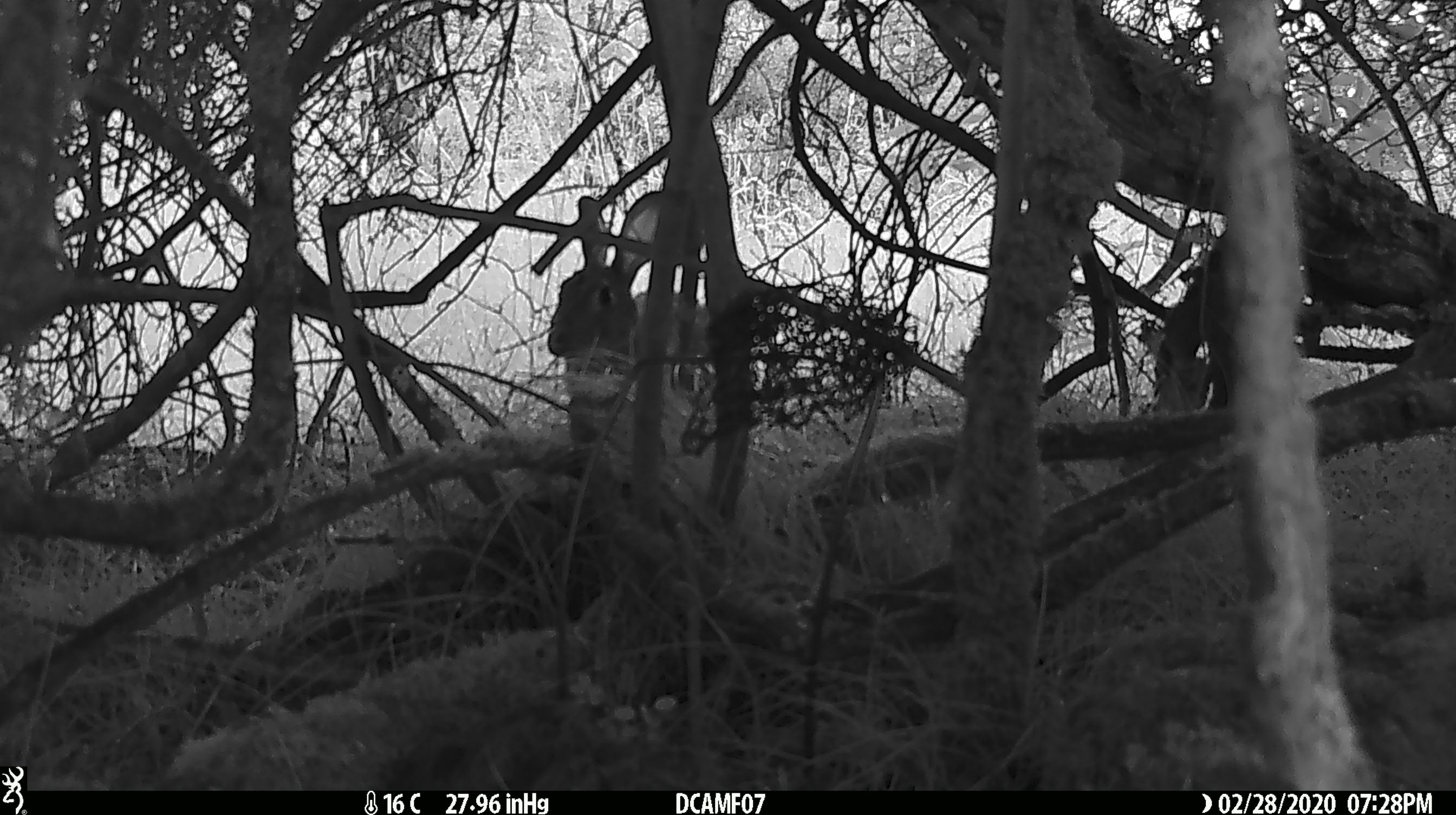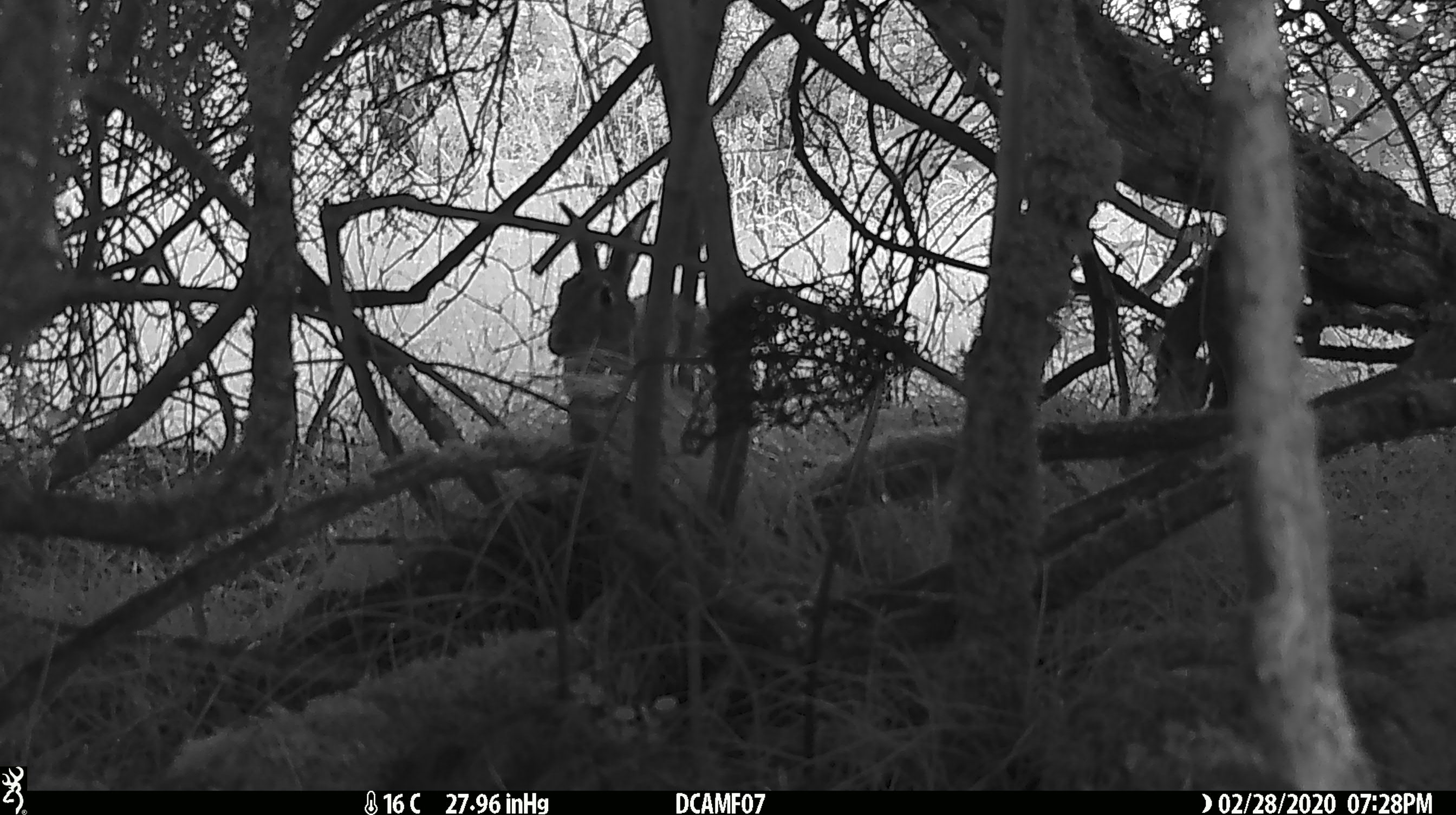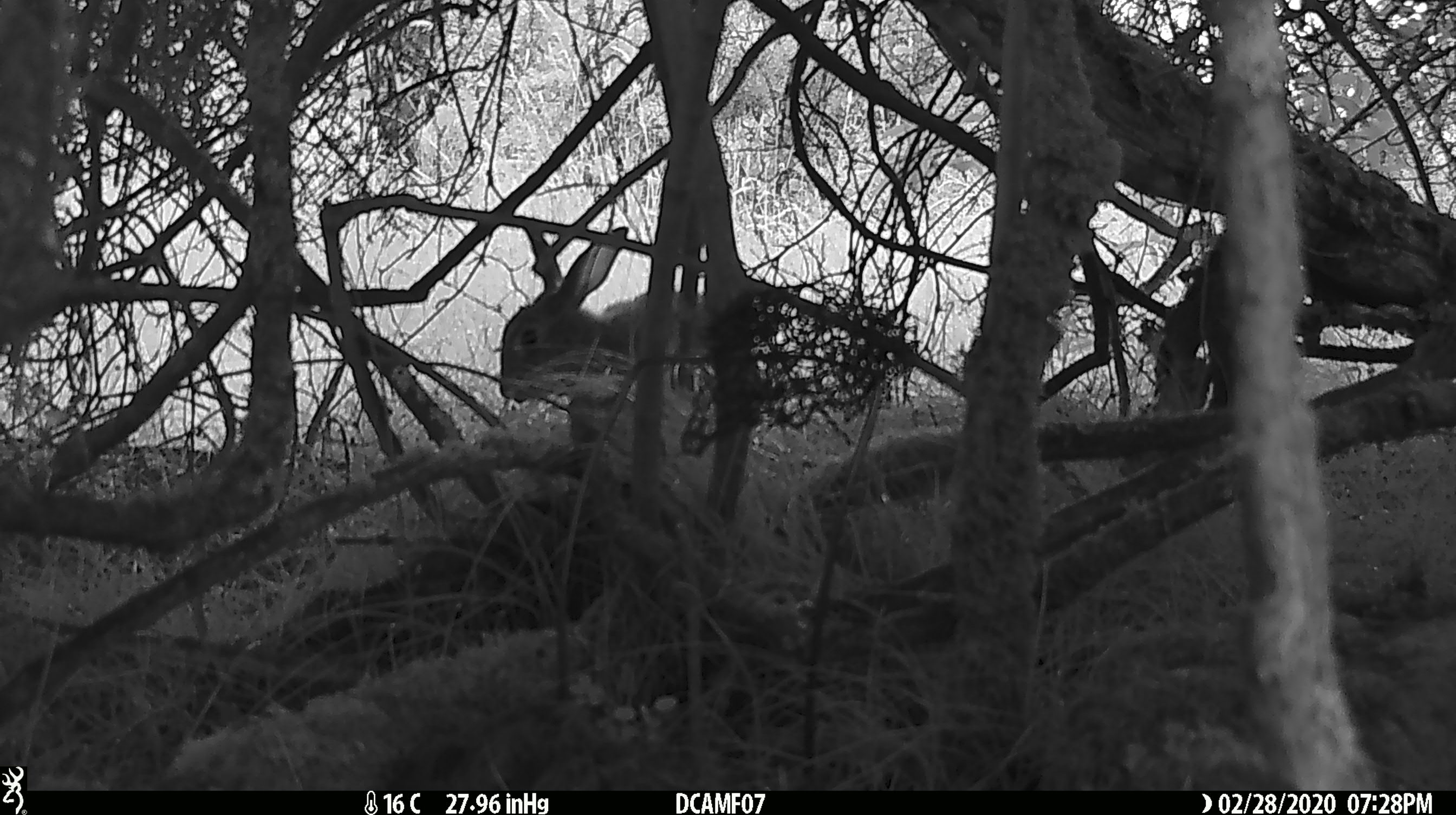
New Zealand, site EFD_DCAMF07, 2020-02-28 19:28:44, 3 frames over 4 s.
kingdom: Animalia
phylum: Chordata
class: Mammalia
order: Lagomorpha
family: Leporidae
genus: Oryctolagus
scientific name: Oryctolagus cuniculus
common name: european rabbit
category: rabbit